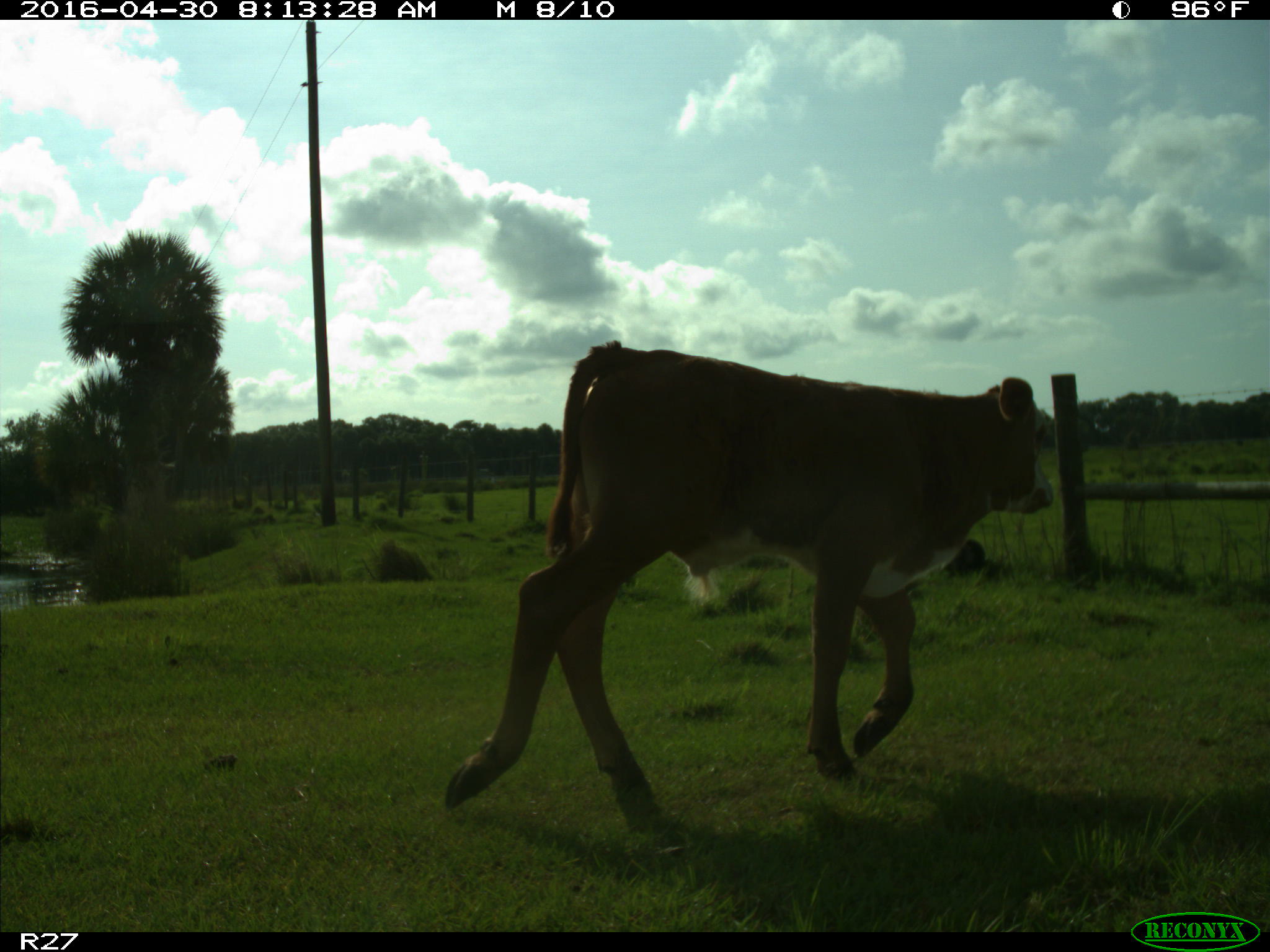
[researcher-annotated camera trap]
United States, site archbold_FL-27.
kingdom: Animalia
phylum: Chordata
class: Mammalia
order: Artiodactyla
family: Bovidae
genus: Bos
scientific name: Bos taurus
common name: domestic cow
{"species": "Bos taurus (domestic cow)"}